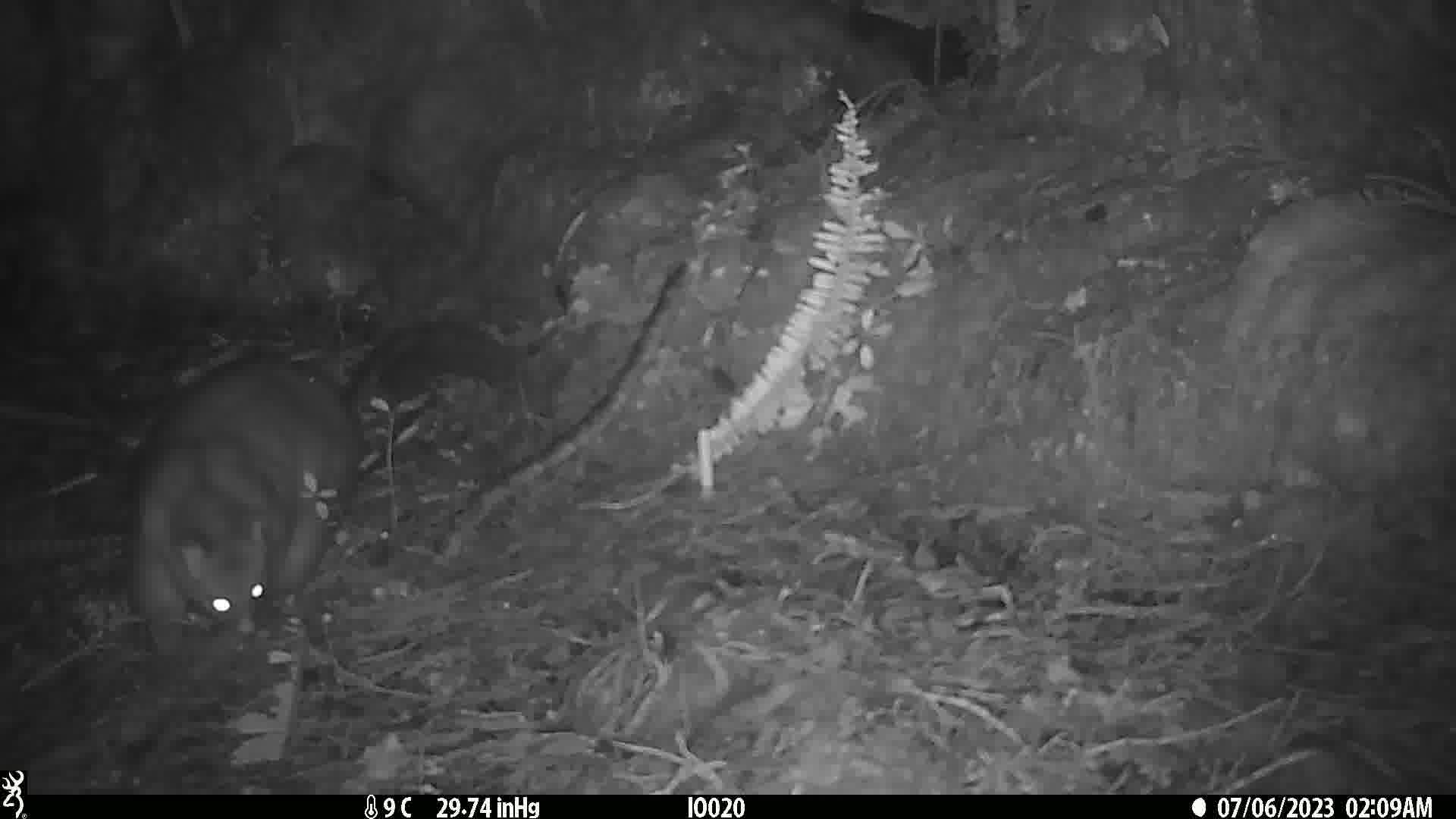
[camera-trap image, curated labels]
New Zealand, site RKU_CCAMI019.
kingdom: Animalia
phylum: Chordata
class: Mammalia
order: Diprotodontia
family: Phalangeridae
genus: Trichosurus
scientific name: Trichosurus vulpecula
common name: common brushtail possum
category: possum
Possum (common brushtail possum) (Trichosurus vulpecula).